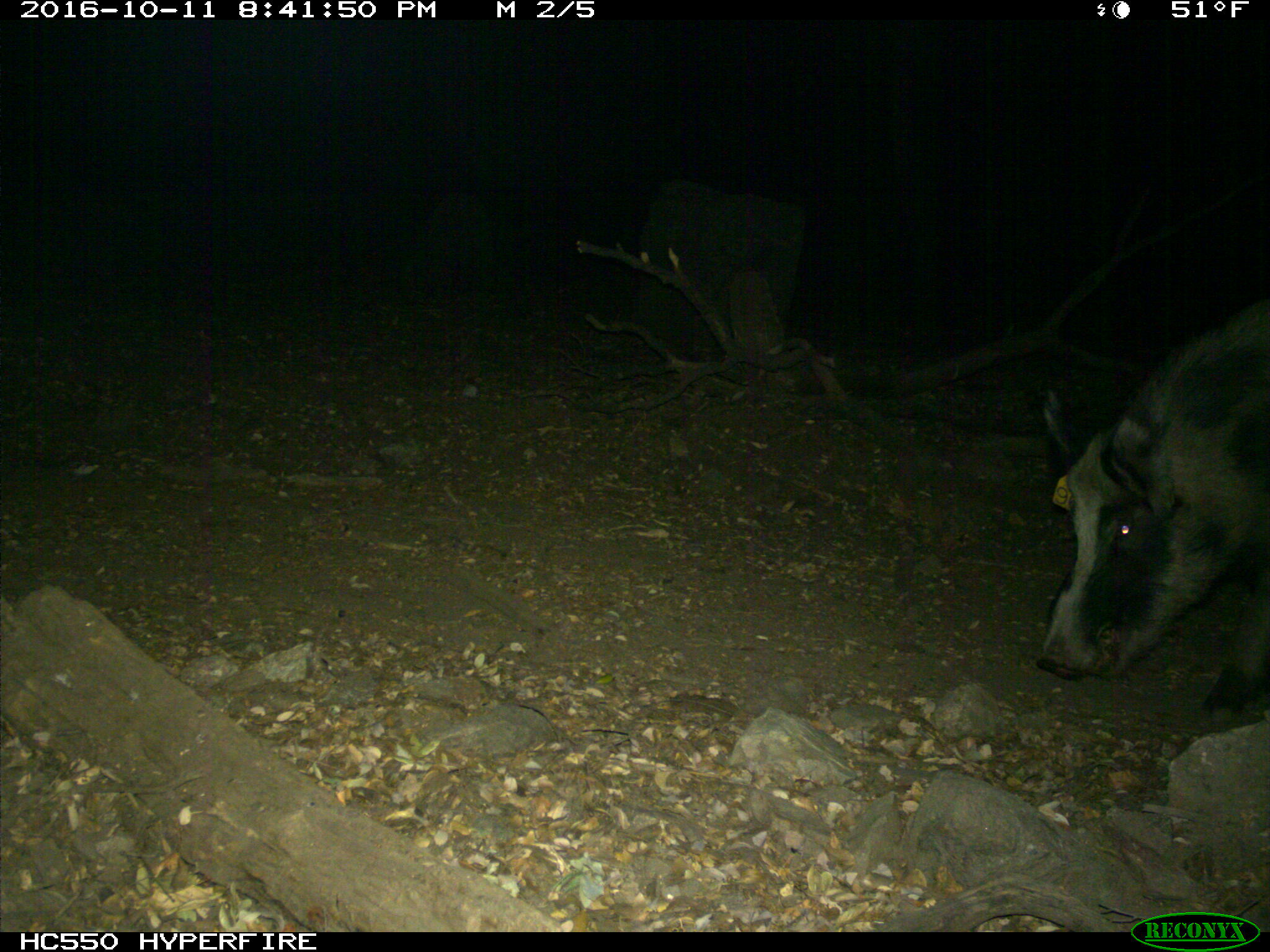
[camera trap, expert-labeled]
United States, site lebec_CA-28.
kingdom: Animalia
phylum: Chordata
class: Mammalia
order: Artiodactyla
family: Suidae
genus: Sus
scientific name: Sus scrofa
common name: wild boar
Sus scrofa (wild boar).